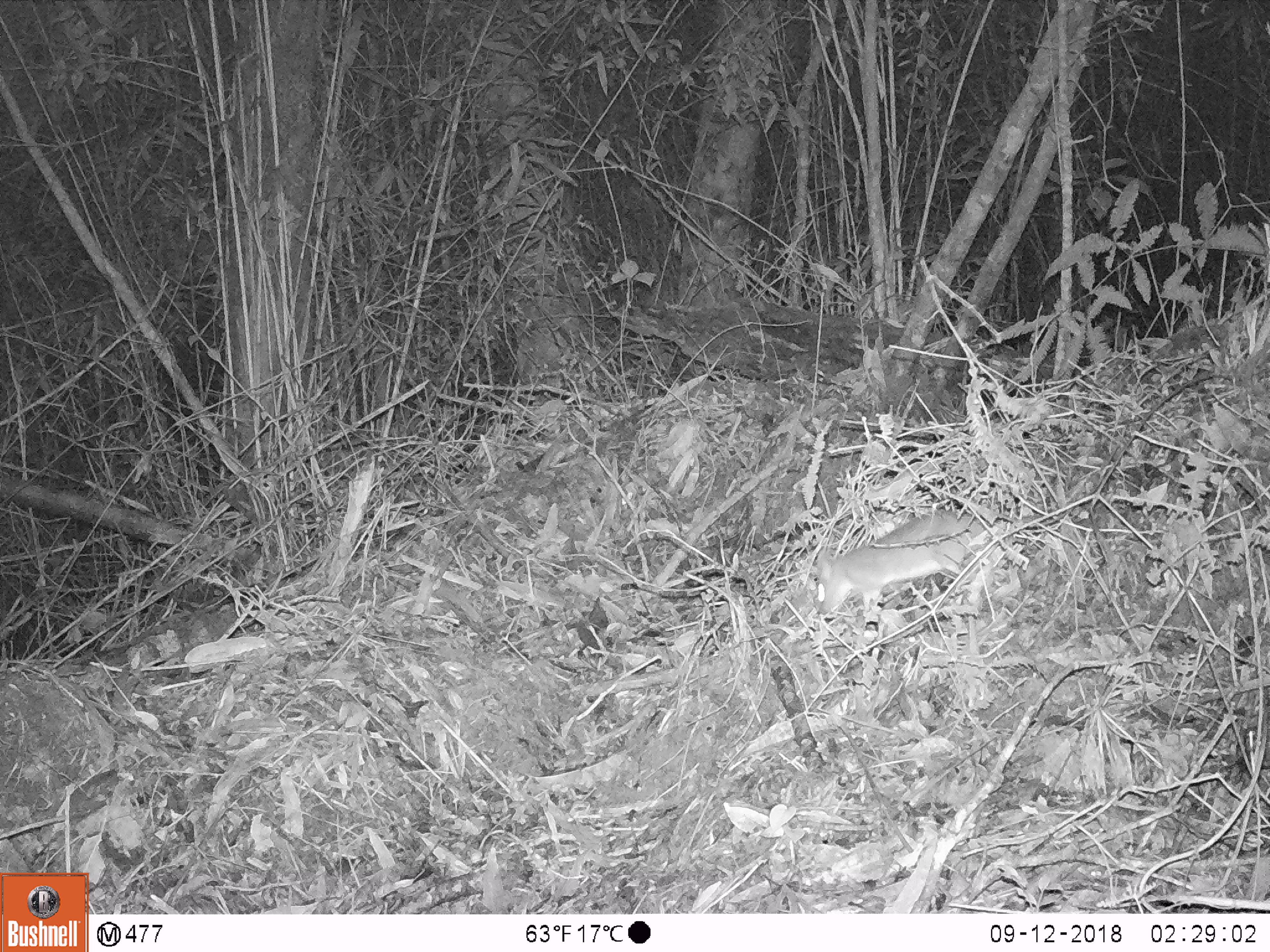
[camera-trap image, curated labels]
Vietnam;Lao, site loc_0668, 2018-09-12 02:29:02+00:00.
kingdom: Animalia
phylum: Chordata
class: Mammalia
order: Rodentia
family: Muridae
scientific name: Muridae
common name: old-world mice and rats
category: unidentified murid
Unidentified murid (old-world mice and rats) (Muridae). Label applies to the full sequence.